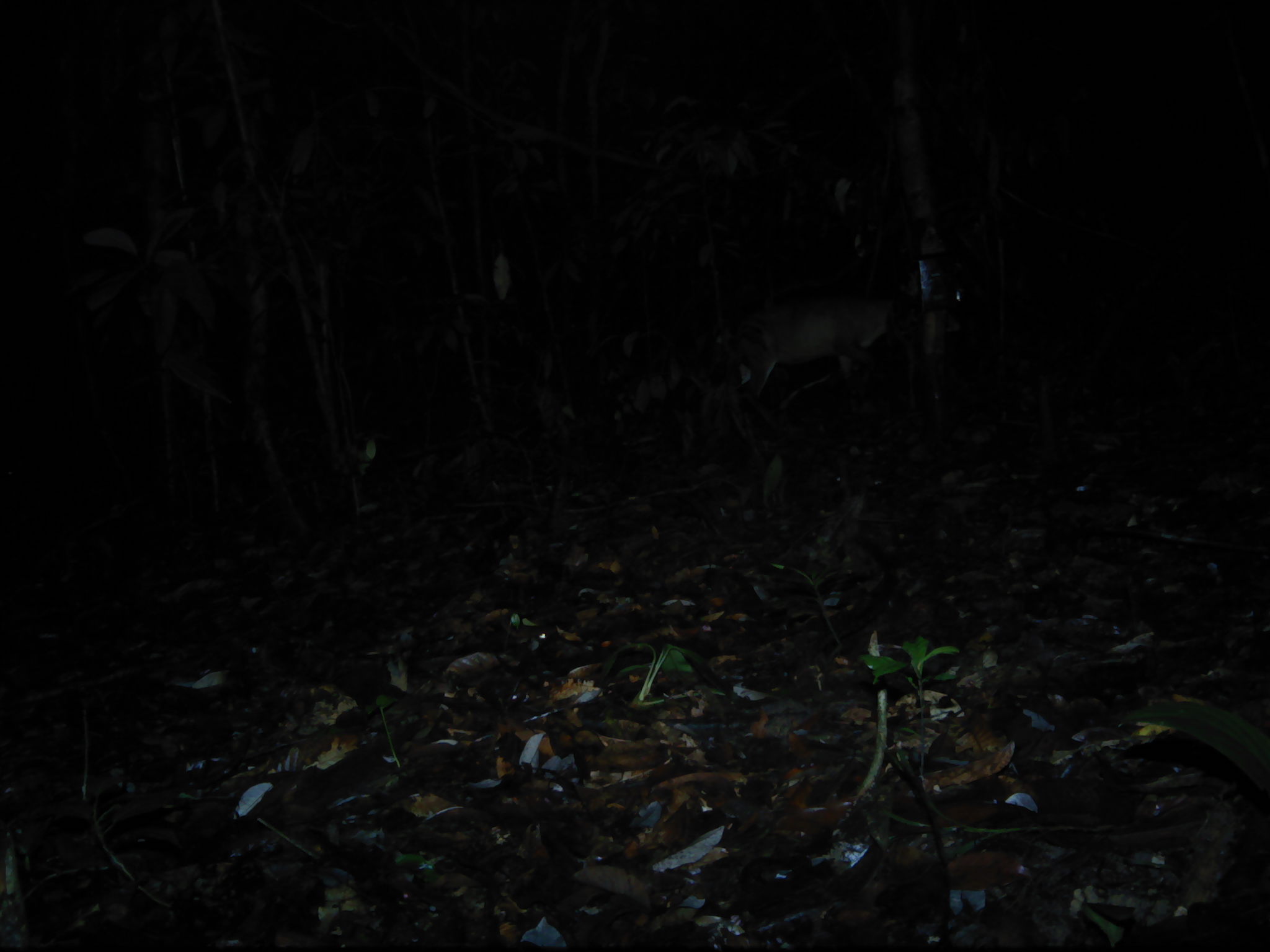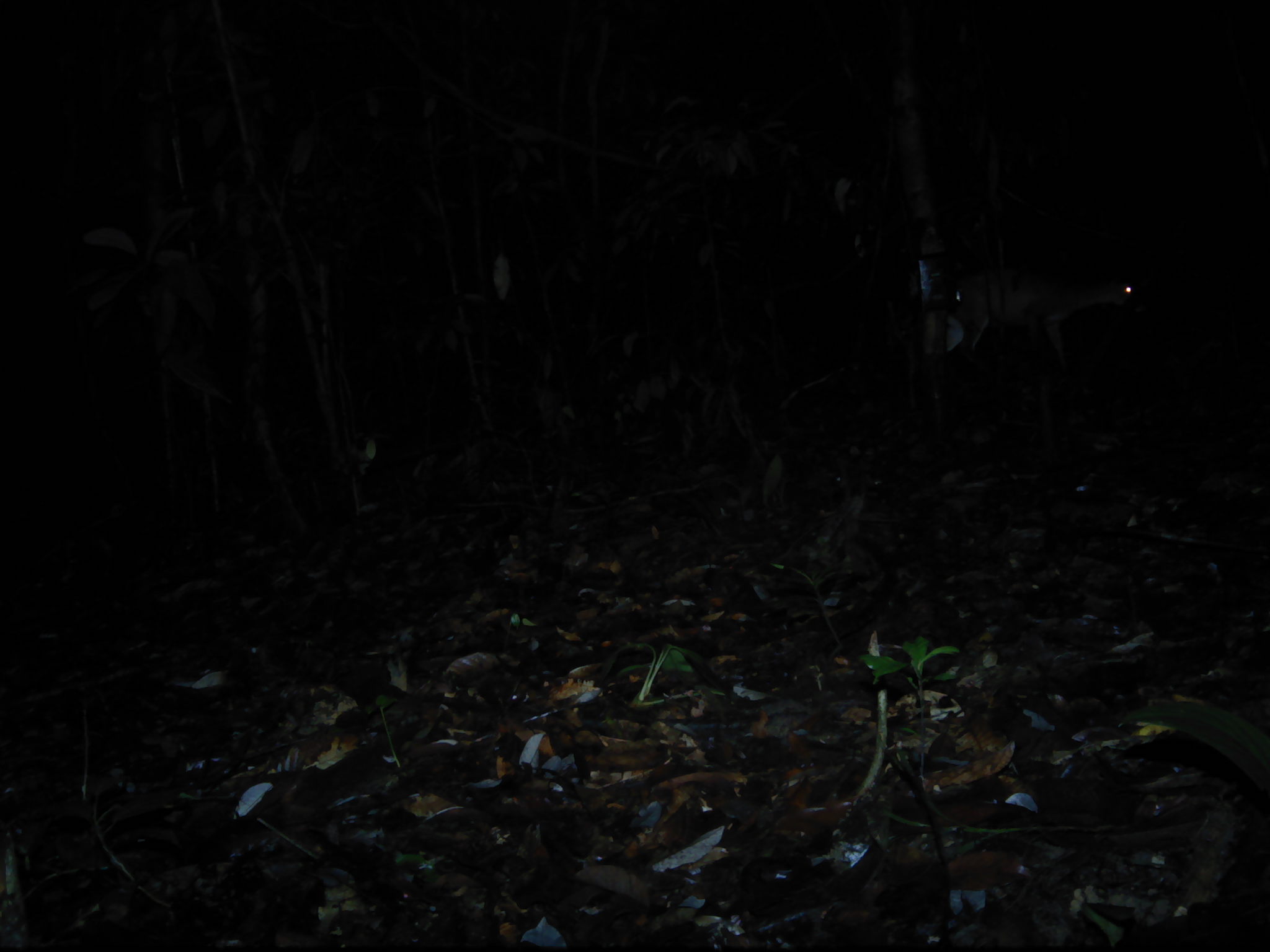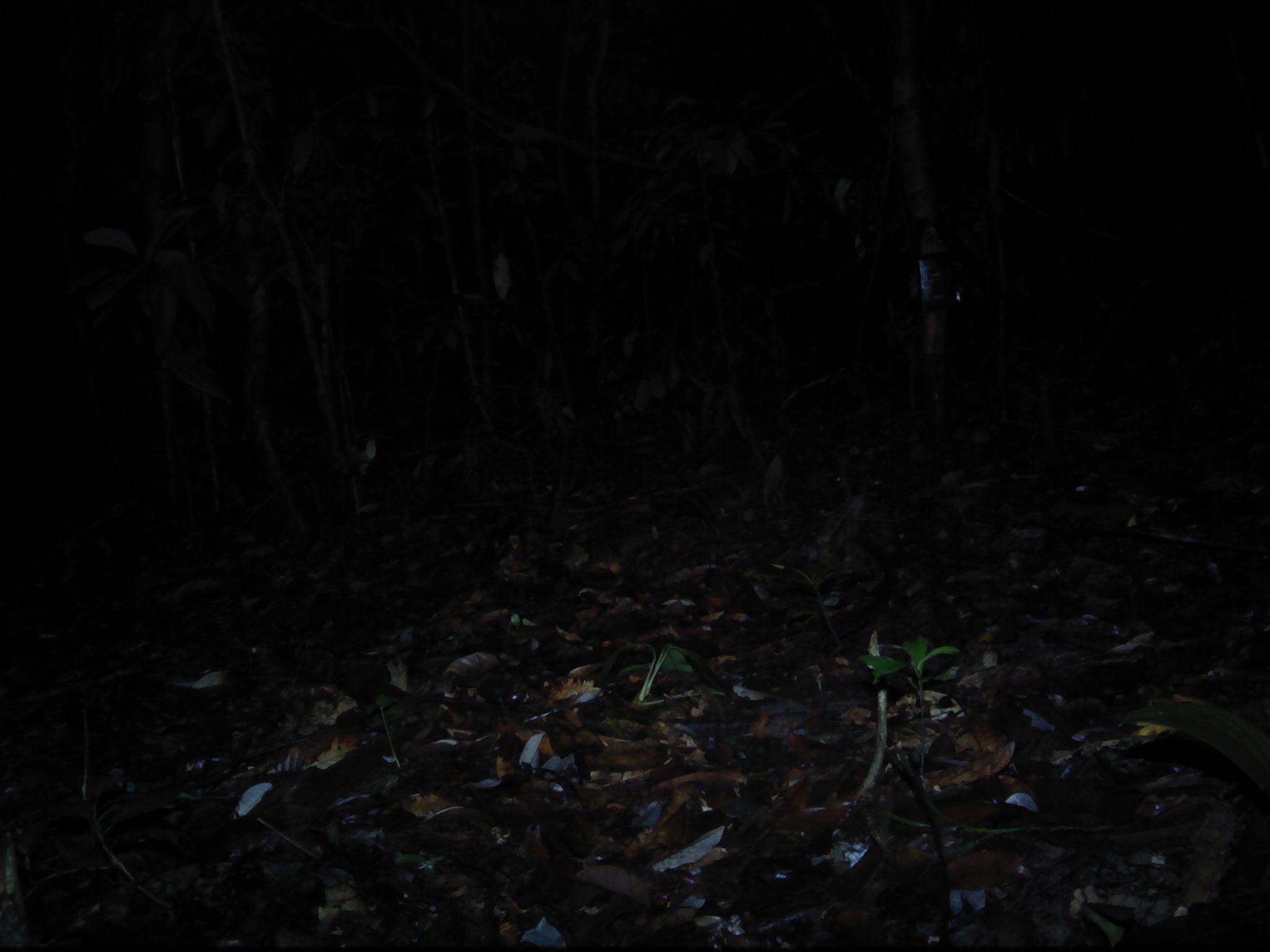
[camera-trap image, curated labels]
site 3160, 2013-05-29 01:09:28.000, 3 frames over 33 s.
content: unidentified animal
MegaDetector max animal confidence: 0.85